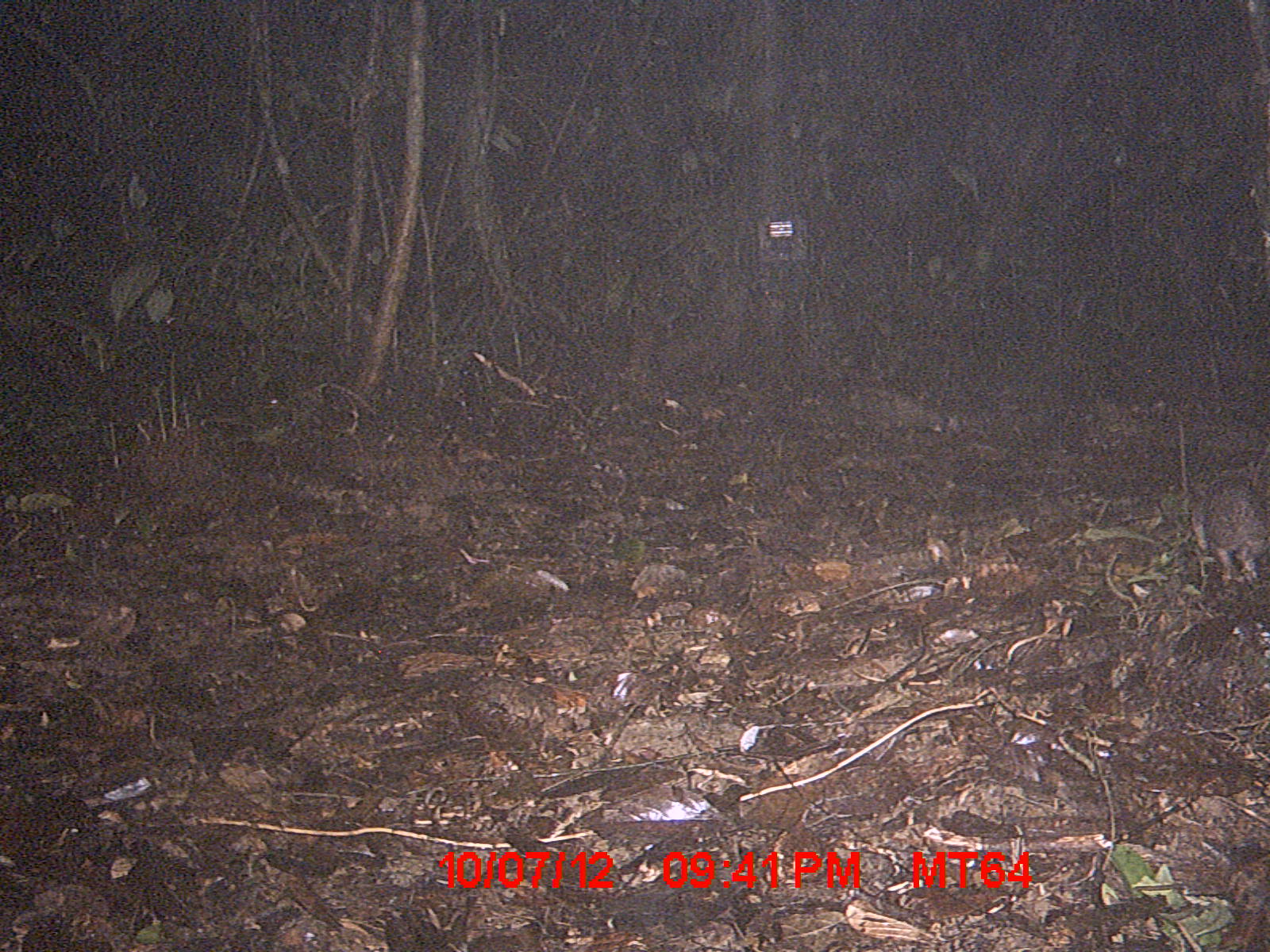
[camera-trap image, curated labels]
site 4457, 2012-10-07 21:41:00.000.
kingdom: Animalia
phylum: Chordata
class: Mammalia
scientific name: Mammalia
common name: mammals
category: small mammal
Small mammal (mammals) (Mammalia), count 1.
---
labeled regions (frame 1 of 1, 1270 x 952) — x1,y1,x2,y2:
small mammal: 1188,474,1267,583